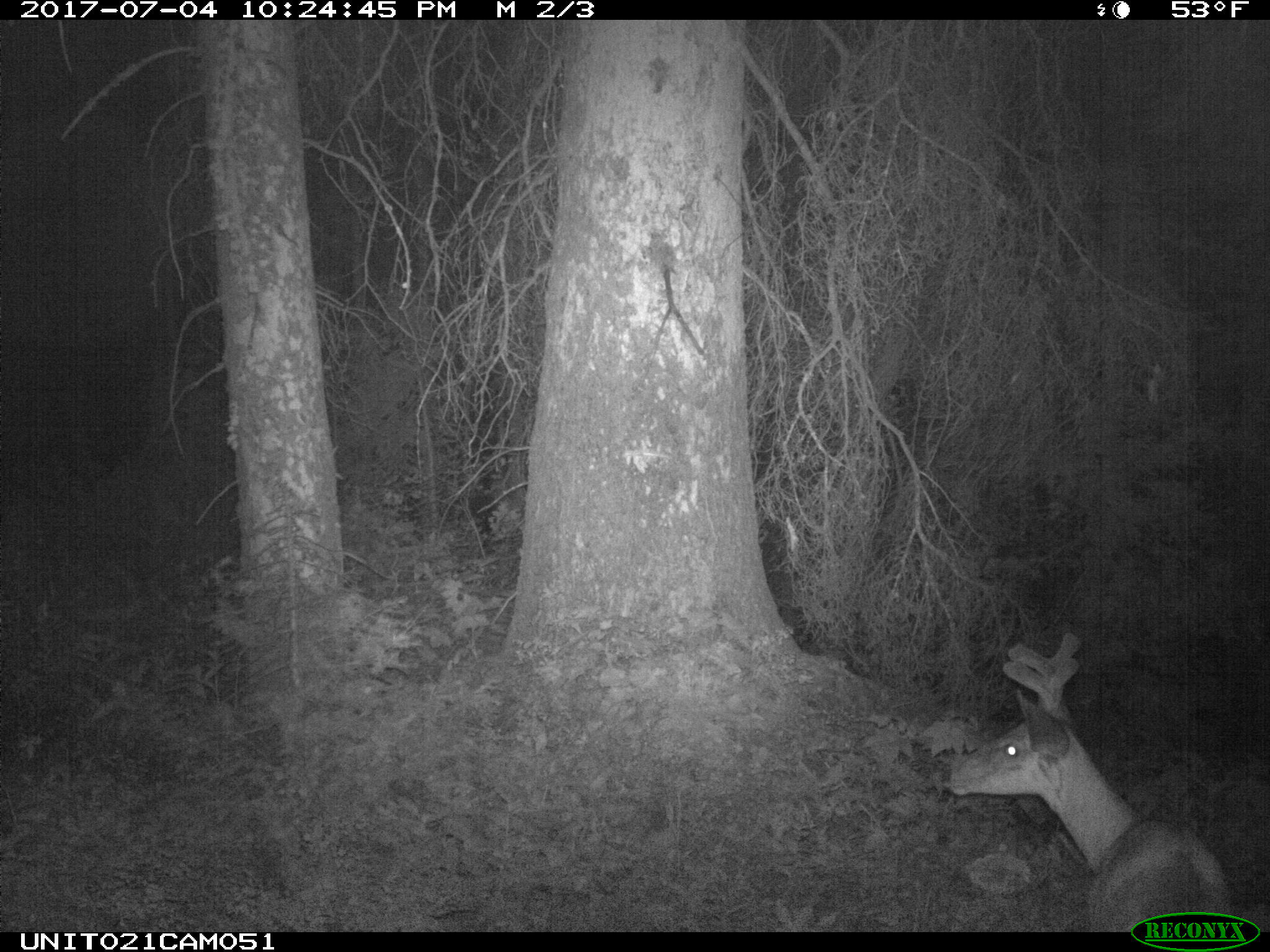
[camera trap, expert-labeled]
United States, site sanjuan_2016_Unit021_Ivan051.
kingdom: Animalia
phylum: Chordata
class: Mammalia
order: Artiodactyla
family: Cervidae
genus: Odocoileus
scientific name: Odocoileus hemionus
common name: mule deer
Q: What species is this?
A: Odocoileus hemionus (mule deer).